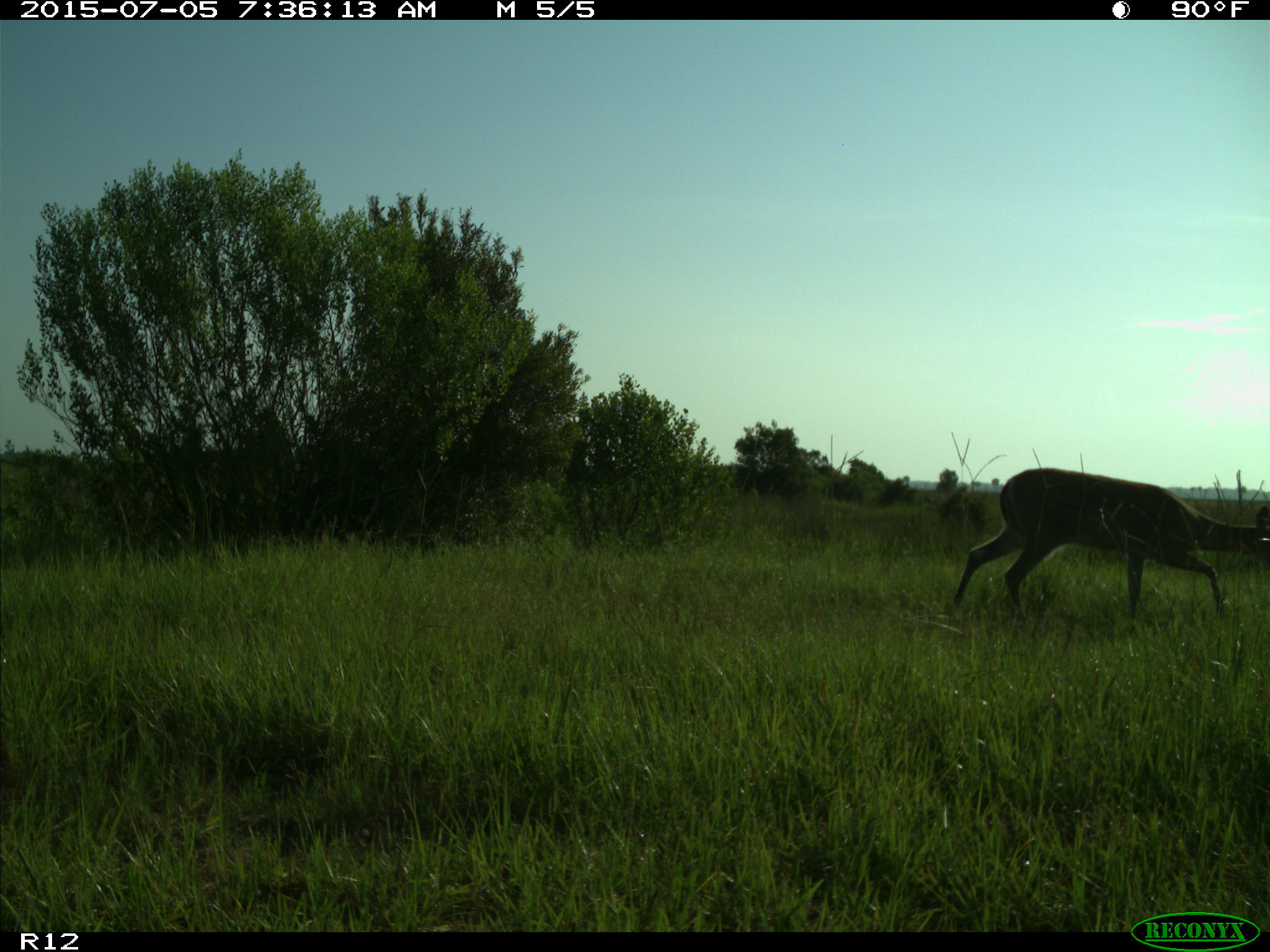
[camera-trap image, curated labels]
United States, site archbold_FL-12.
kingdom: Animalia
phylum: Chordata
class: Mammalia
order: Artiodactyla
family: Cervidae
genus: Odocoileus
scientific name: Odocoileus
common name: deer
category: unidentified deer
Unidentified deer (deer) (Odocoileus).